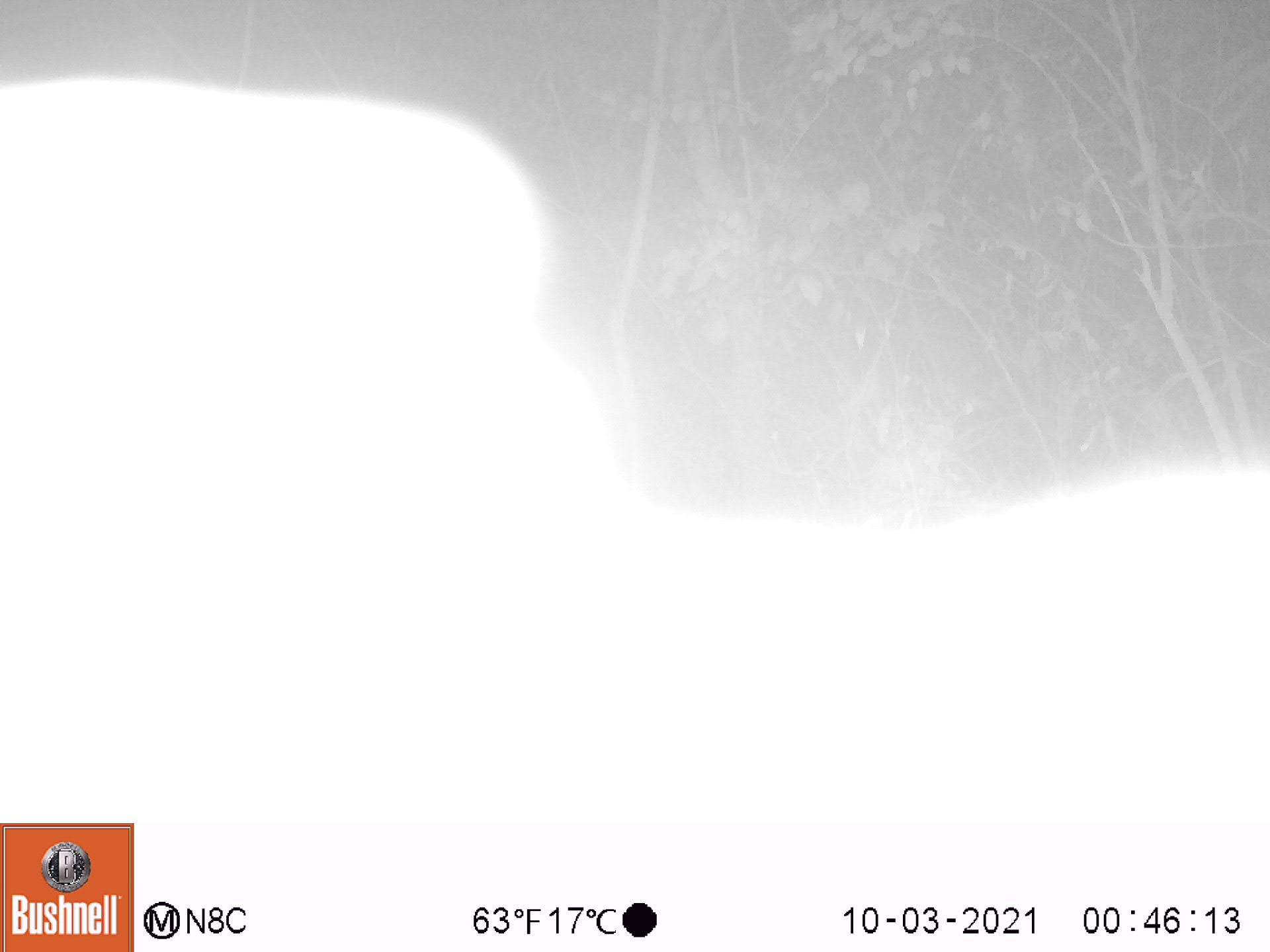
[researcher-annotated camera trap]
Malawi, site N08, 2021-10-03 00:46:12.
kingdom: Animalia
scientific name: Animalia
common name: other animal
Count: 1.